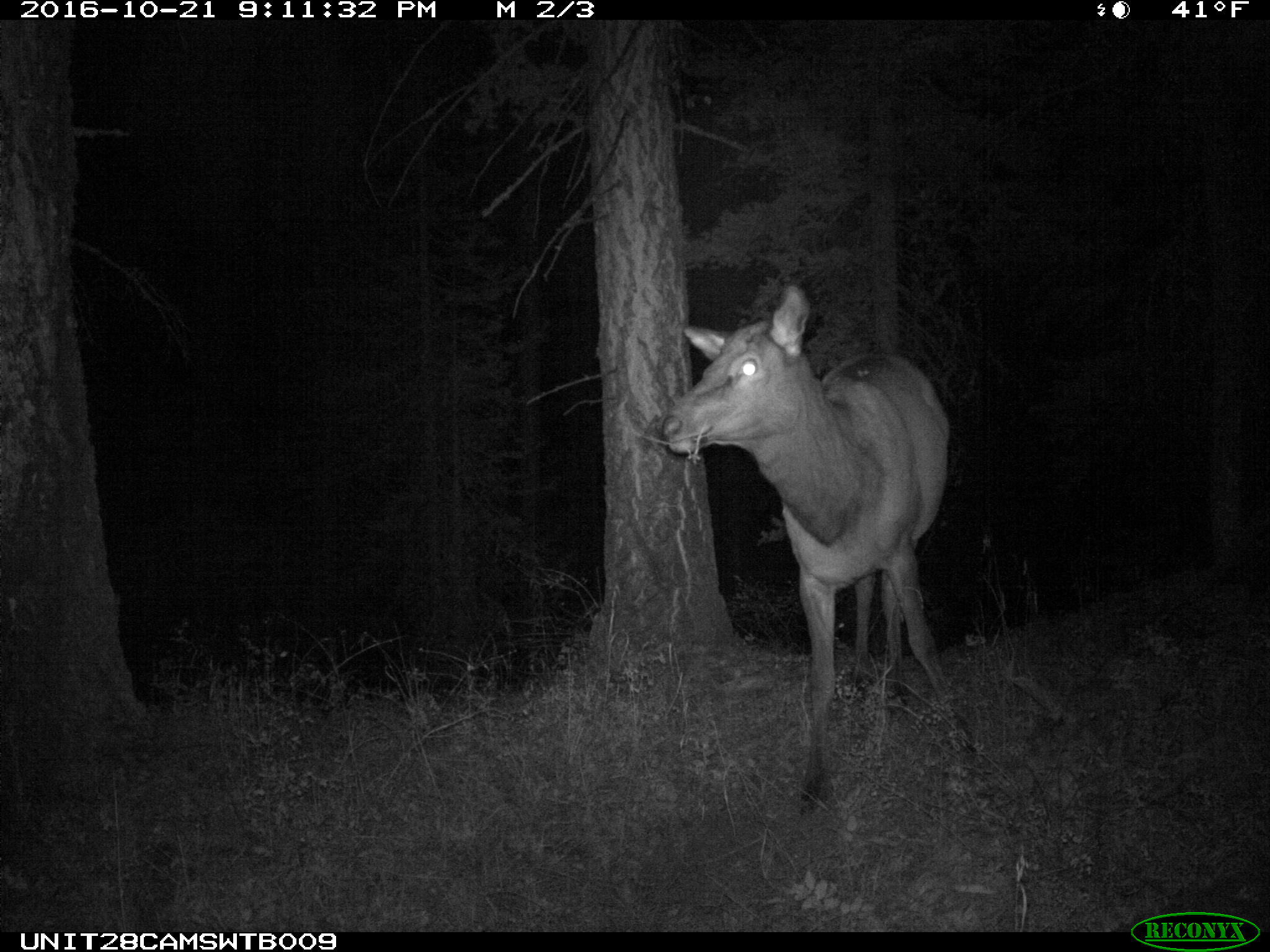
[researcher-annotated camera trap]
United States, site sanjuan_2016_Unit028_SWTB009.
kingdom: Animalia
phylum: Chordata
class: Mammalia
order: Artiodactyla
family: Cervidae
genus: Cervus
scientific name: Cervus elaphus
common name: red deer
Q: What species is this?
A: Cervus elaphus (red deer).